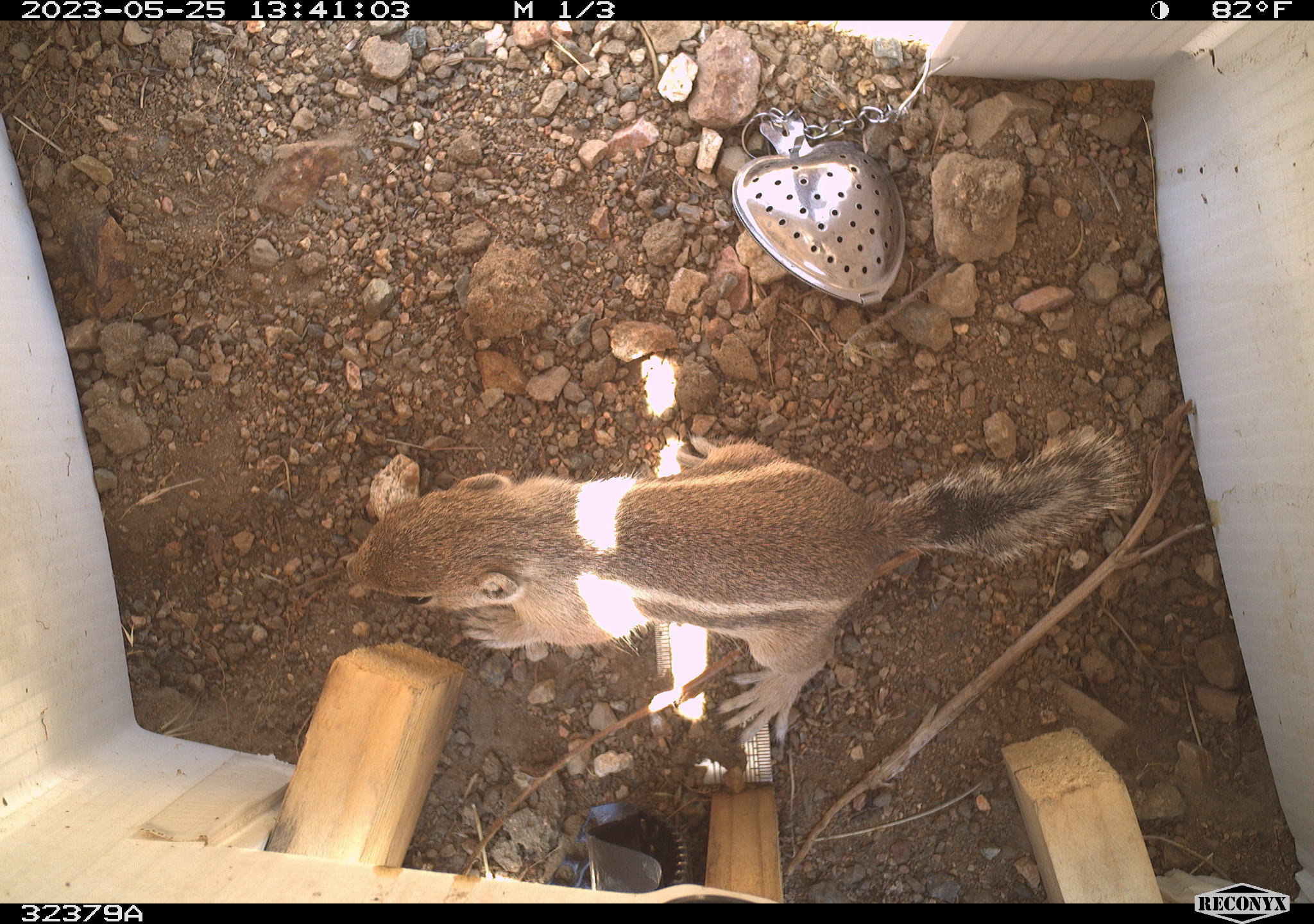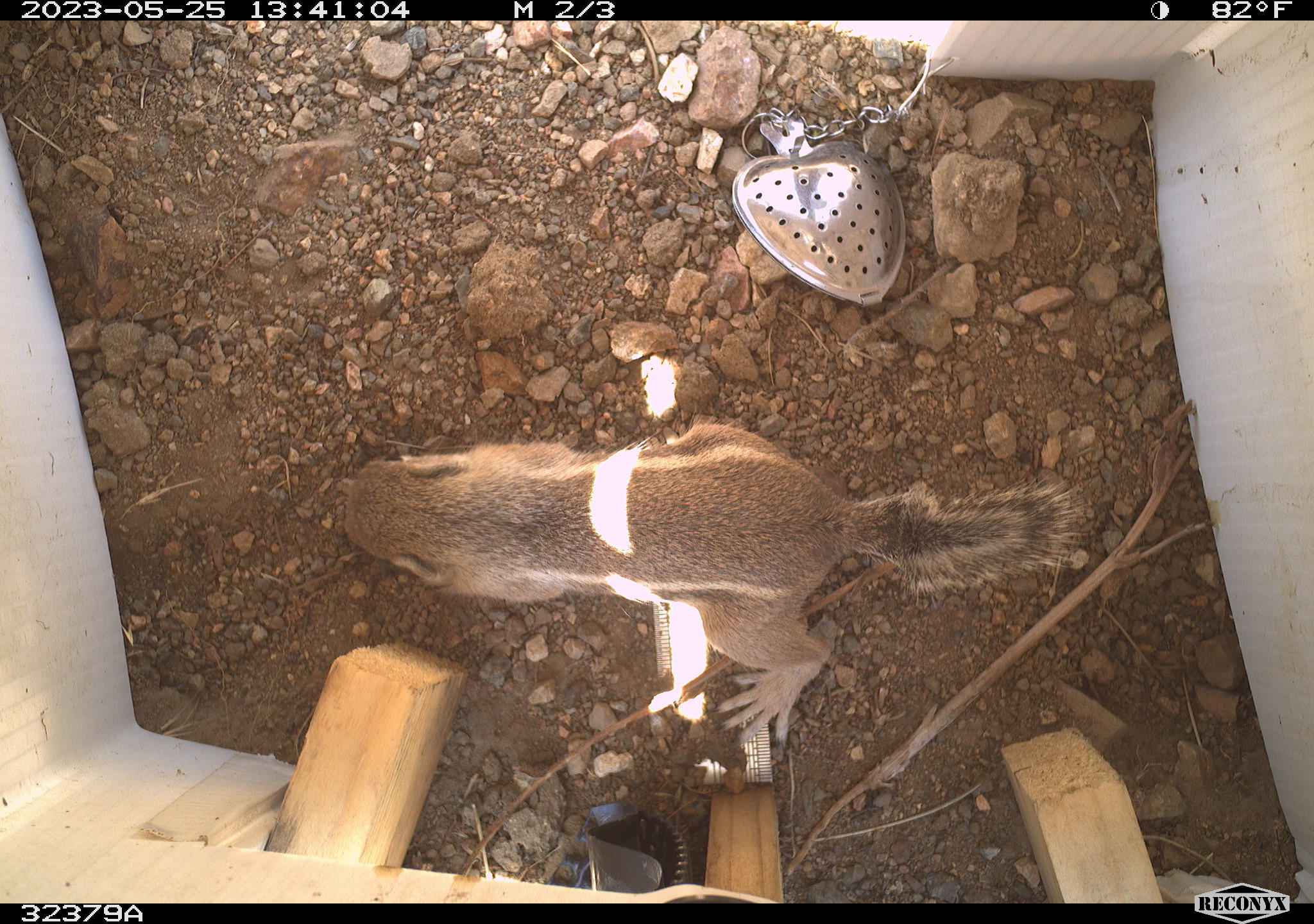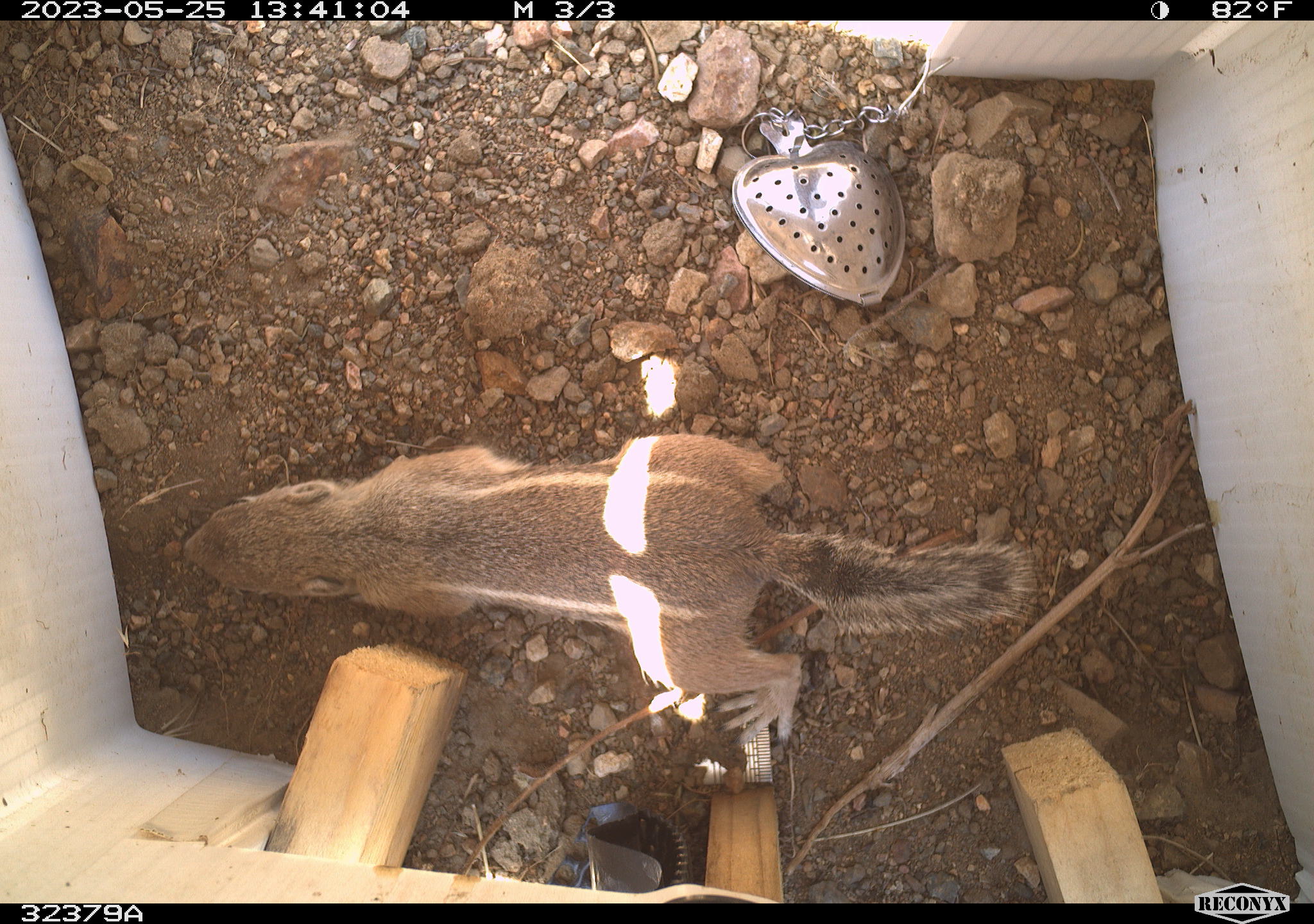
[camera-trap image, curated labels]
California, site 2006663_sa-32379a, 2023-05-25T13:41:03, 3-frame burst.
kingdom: Animalia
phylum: Chordata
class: Mammalia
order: Rodentia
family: Sciuridae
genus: Ammospermophilus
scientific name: Ammospermophilus leucurus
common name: white-tailed antelope squirrel